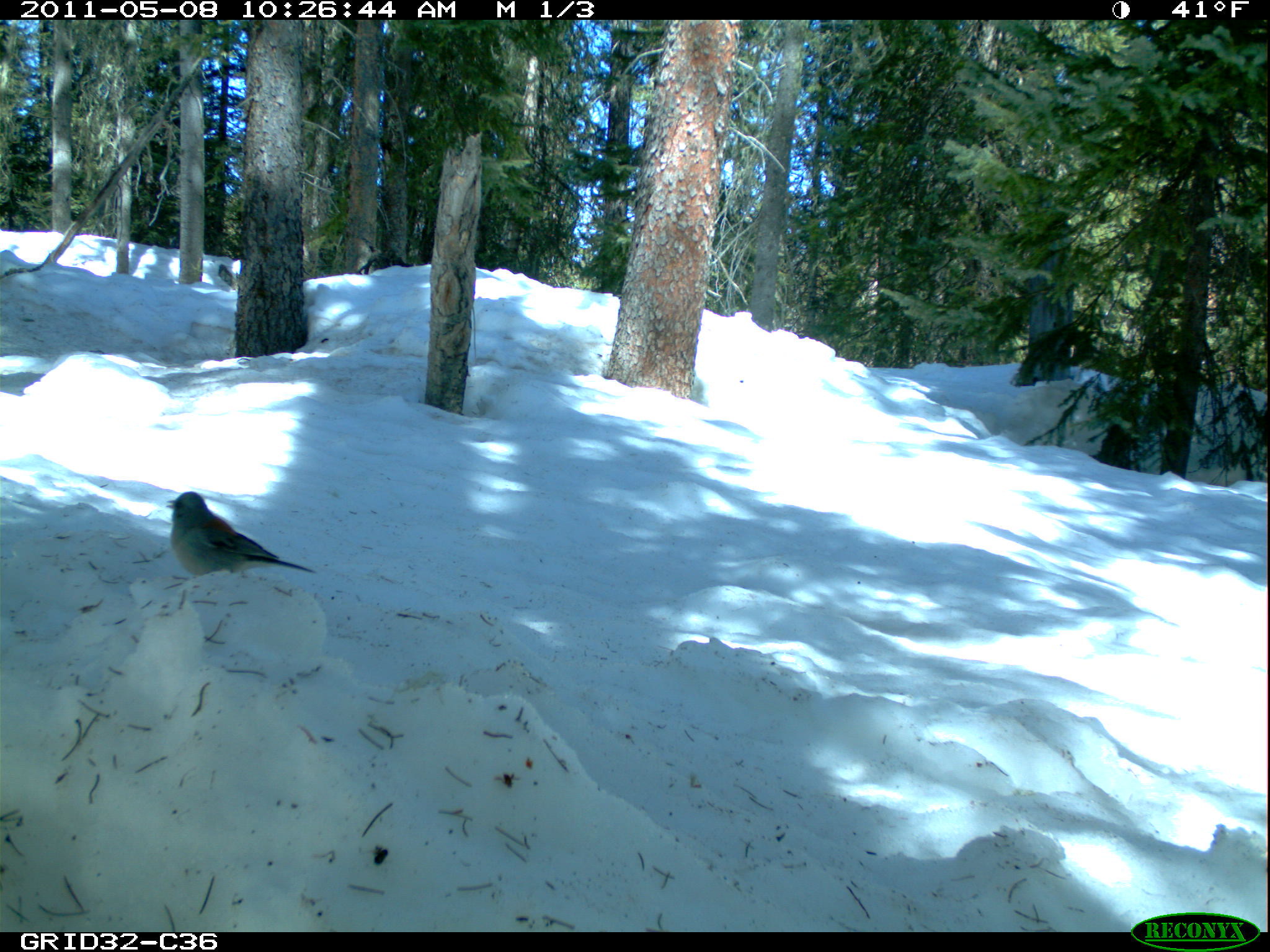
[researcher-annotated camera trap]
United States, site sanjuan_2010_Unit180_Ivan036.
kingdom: Animalia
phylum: Chordata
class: Aves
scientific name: Aves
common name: birds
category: unidentified bird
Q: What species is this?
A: Unidentified bird (birds) (Aves).